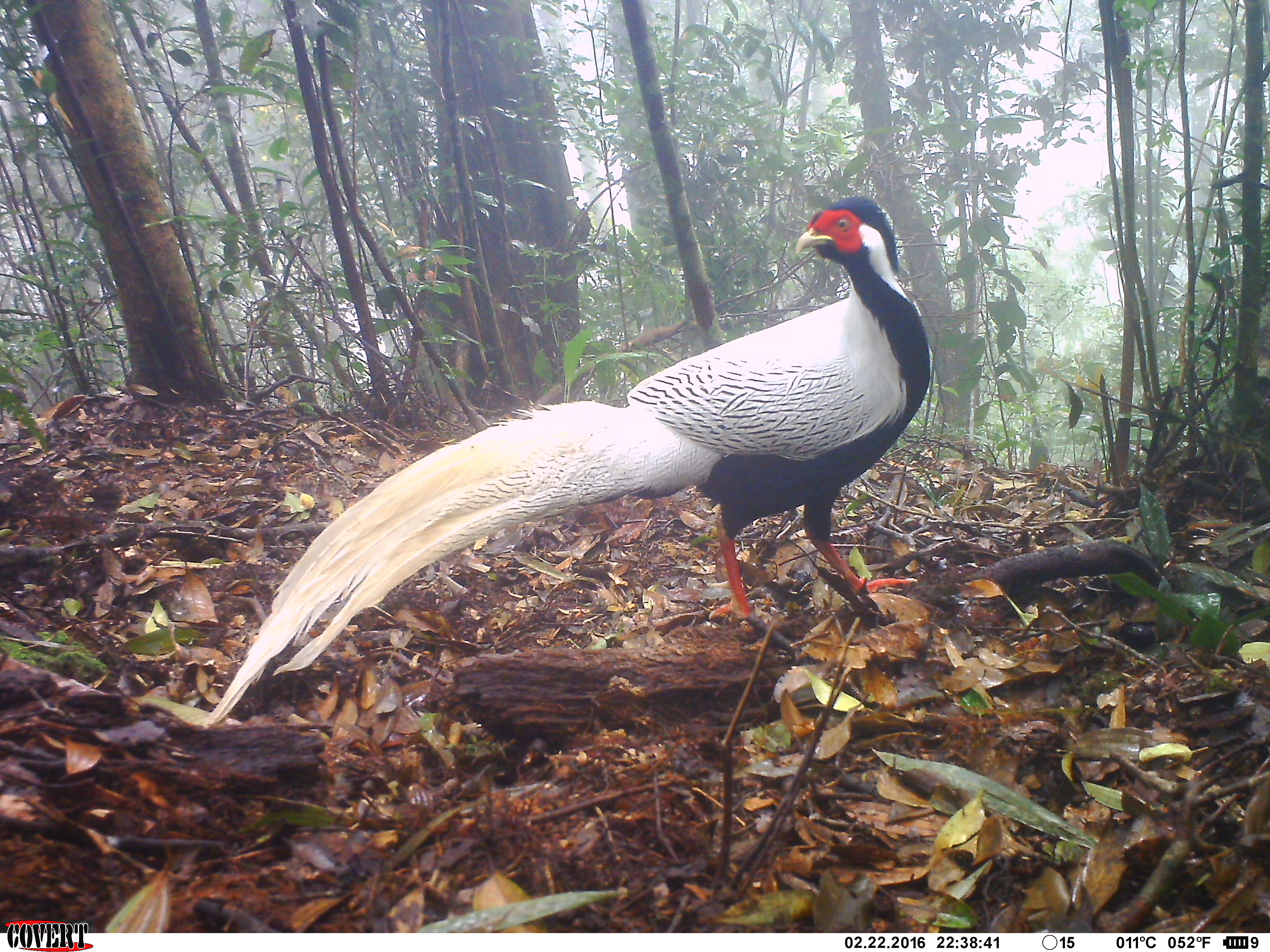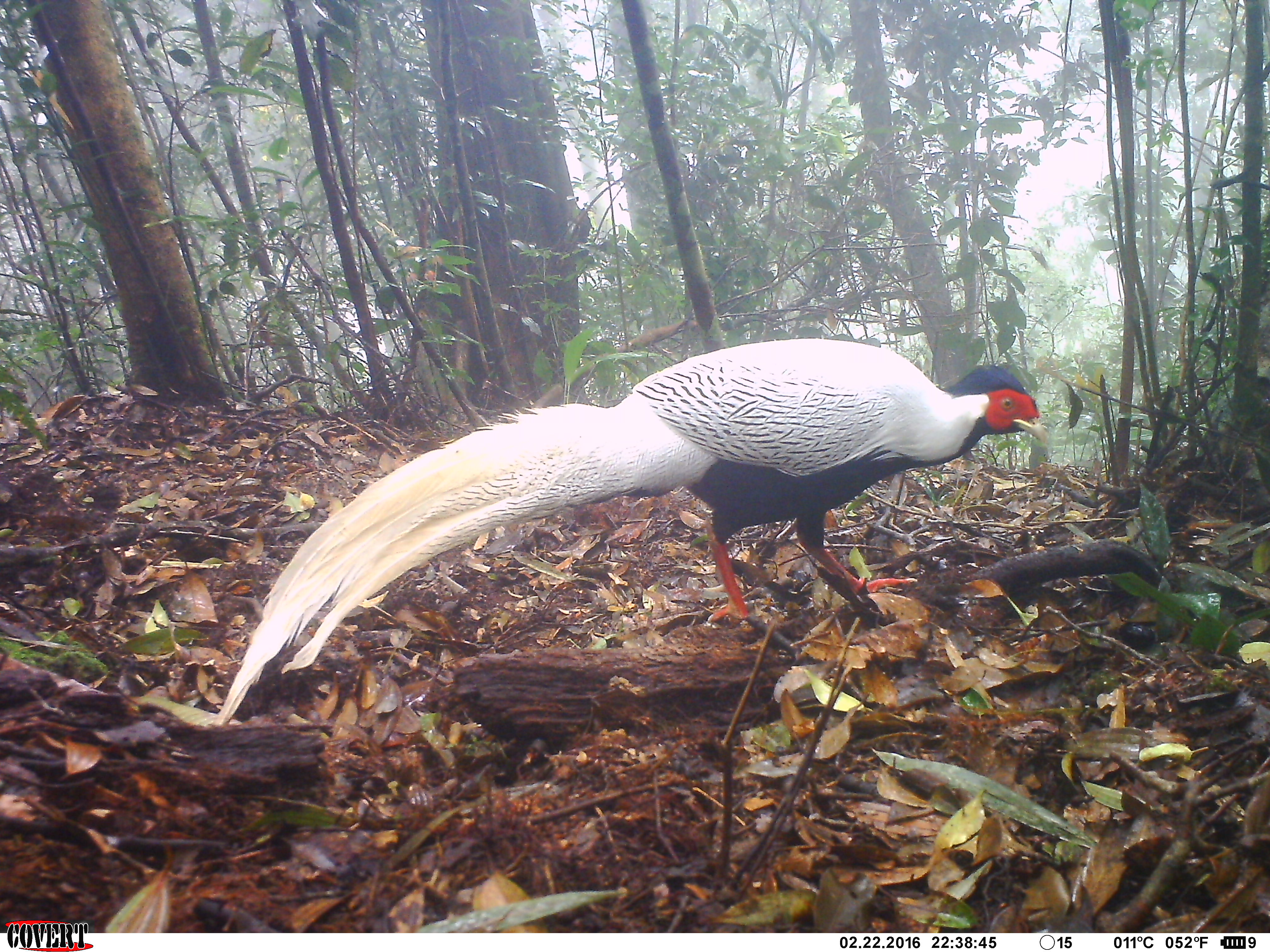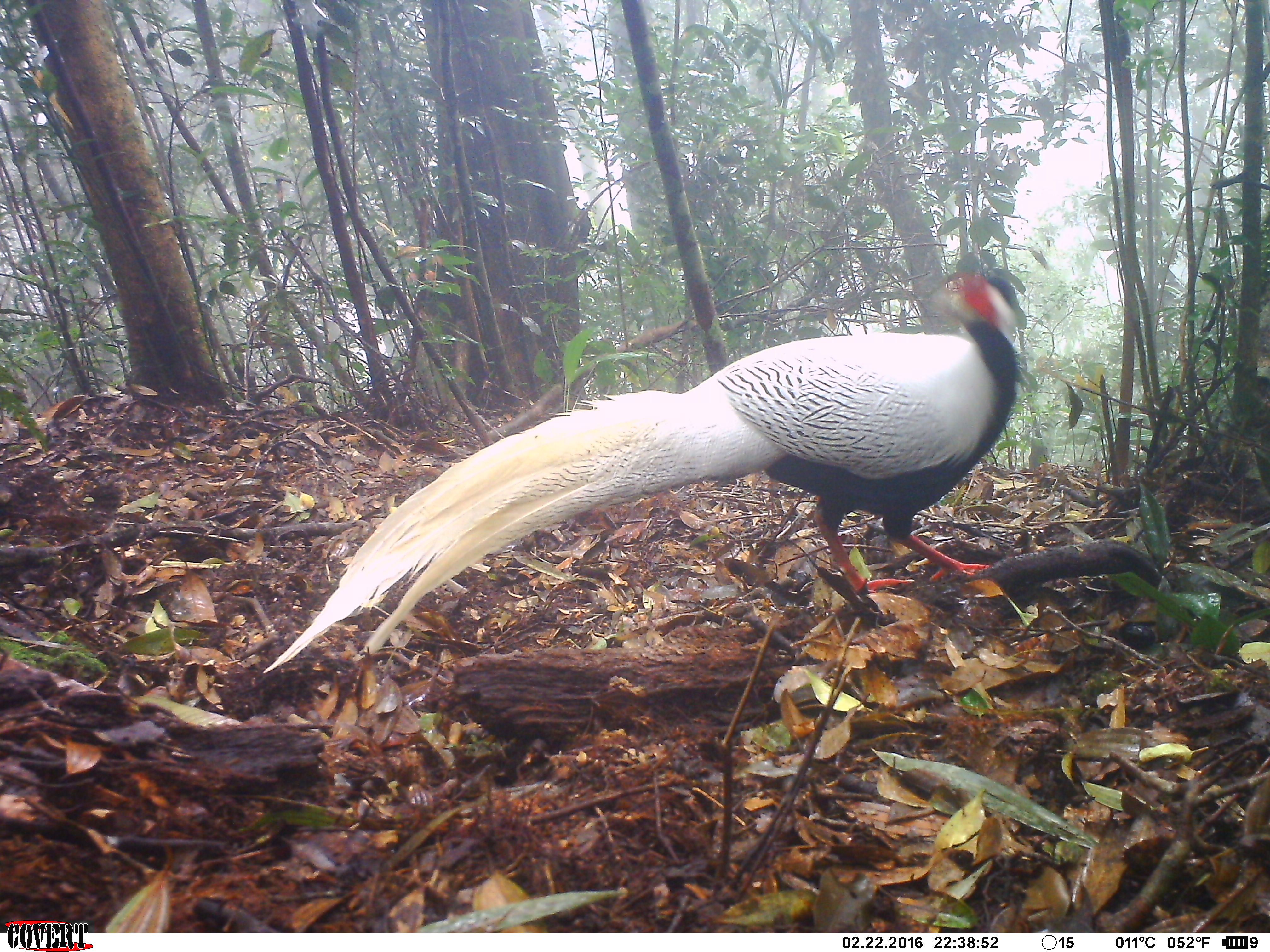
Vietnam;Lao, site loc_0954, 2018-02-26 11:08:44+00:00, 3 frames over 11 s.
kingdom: Animalia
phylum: Chordata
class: Aves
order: Galliformes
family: Phasianidae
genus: Lophura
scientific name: Lophura nycthemera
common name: silver pheasant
Silver pheasant (Lophura nycthemera). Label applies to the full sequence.